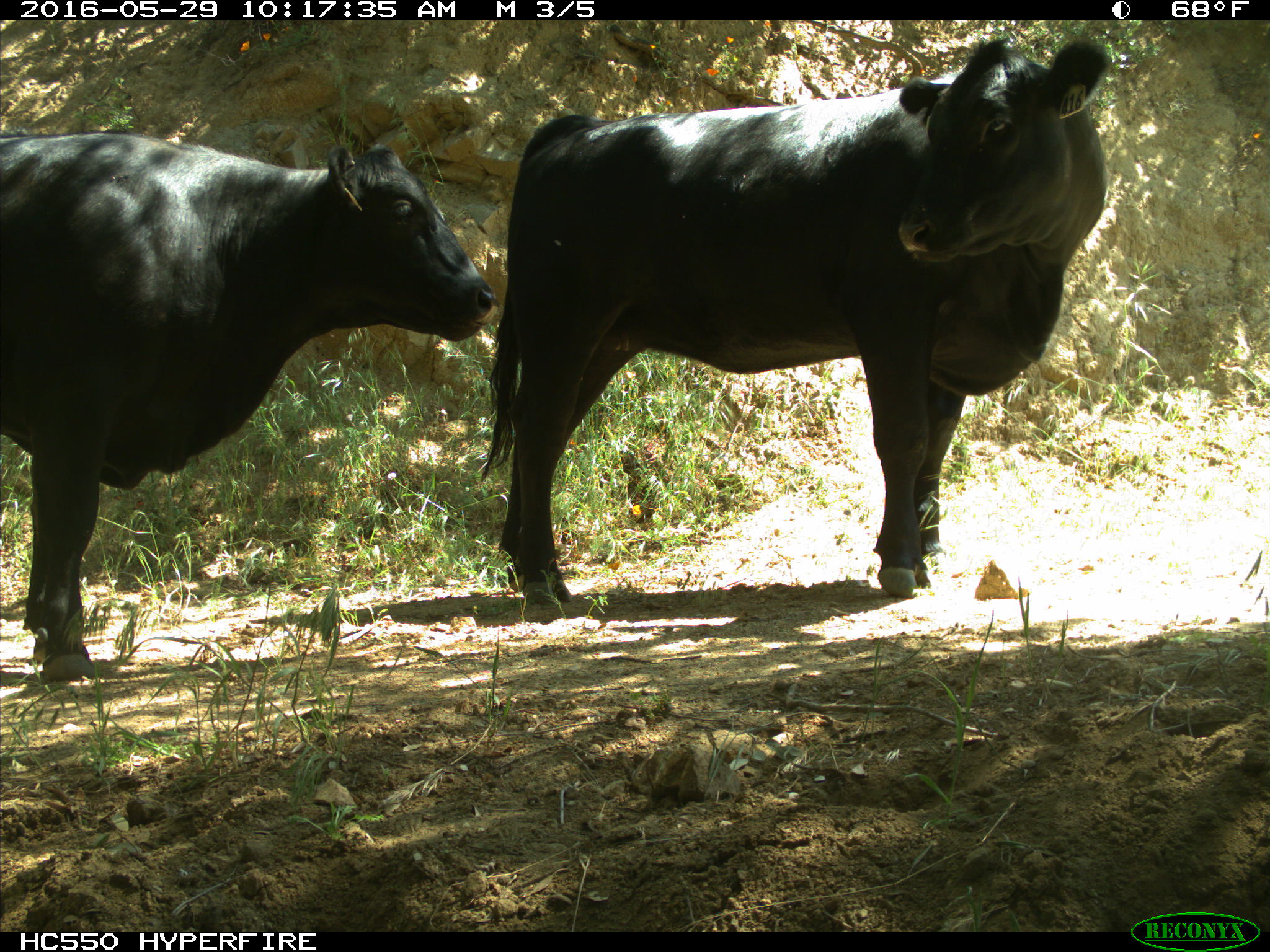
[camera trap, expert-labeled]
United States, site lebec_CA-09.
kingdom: Animalia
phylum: Chordata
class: Mammalia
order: Artiodactyla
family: Bovidae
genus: Bos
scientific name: Bos taurus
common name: domestic cow